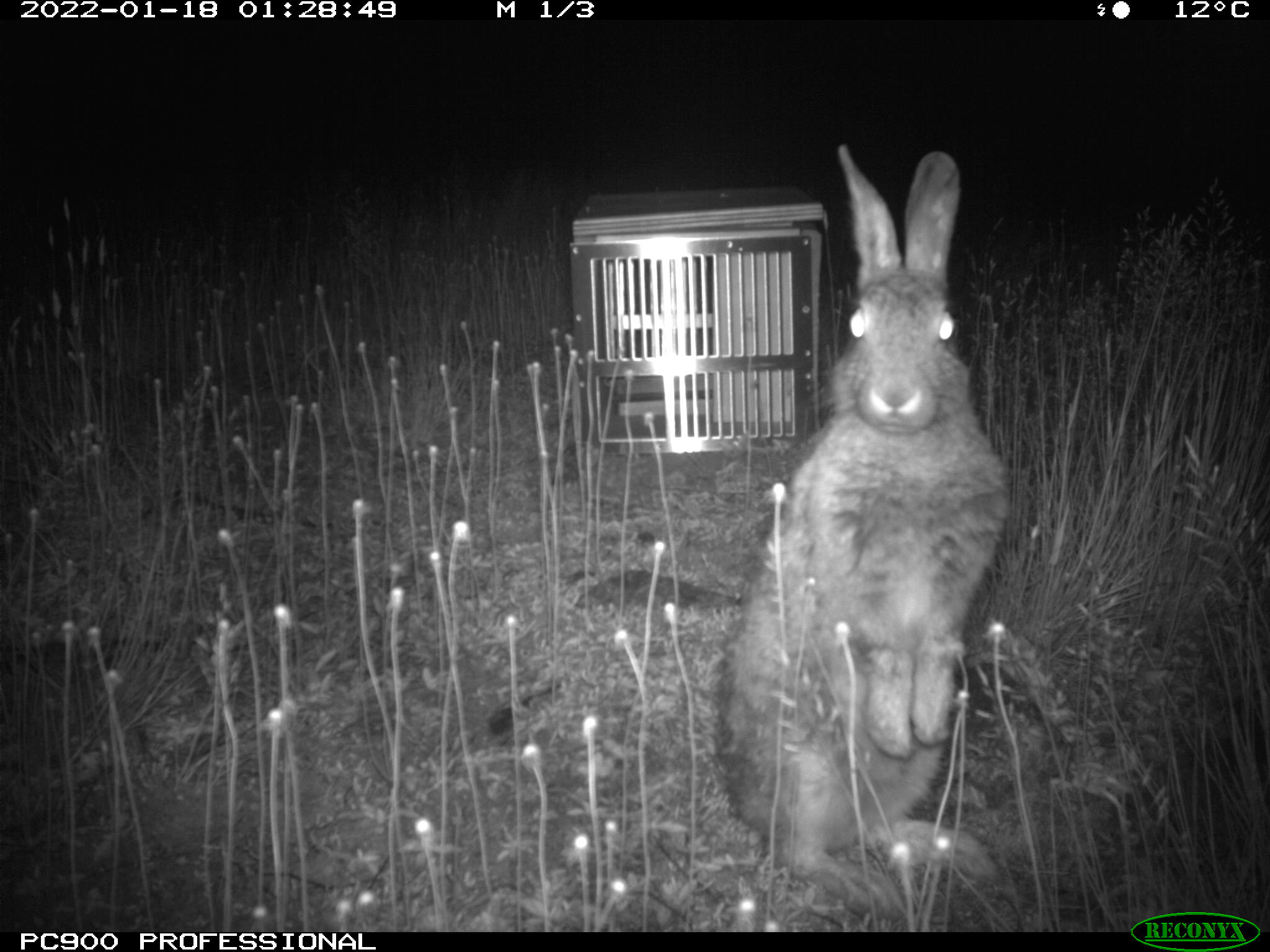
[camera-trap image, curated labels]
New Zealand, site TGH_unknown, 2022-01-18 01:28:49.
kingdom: Animalia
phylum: Chordata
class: Mammalia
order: Lagomorpha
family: Leporidae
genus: Oryctolagus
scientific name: Oryctolagus cuniculus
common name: european rabbit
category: rabbit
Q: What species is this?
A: Rabbit (european rabbit) (Oryctolagus cuniculus).